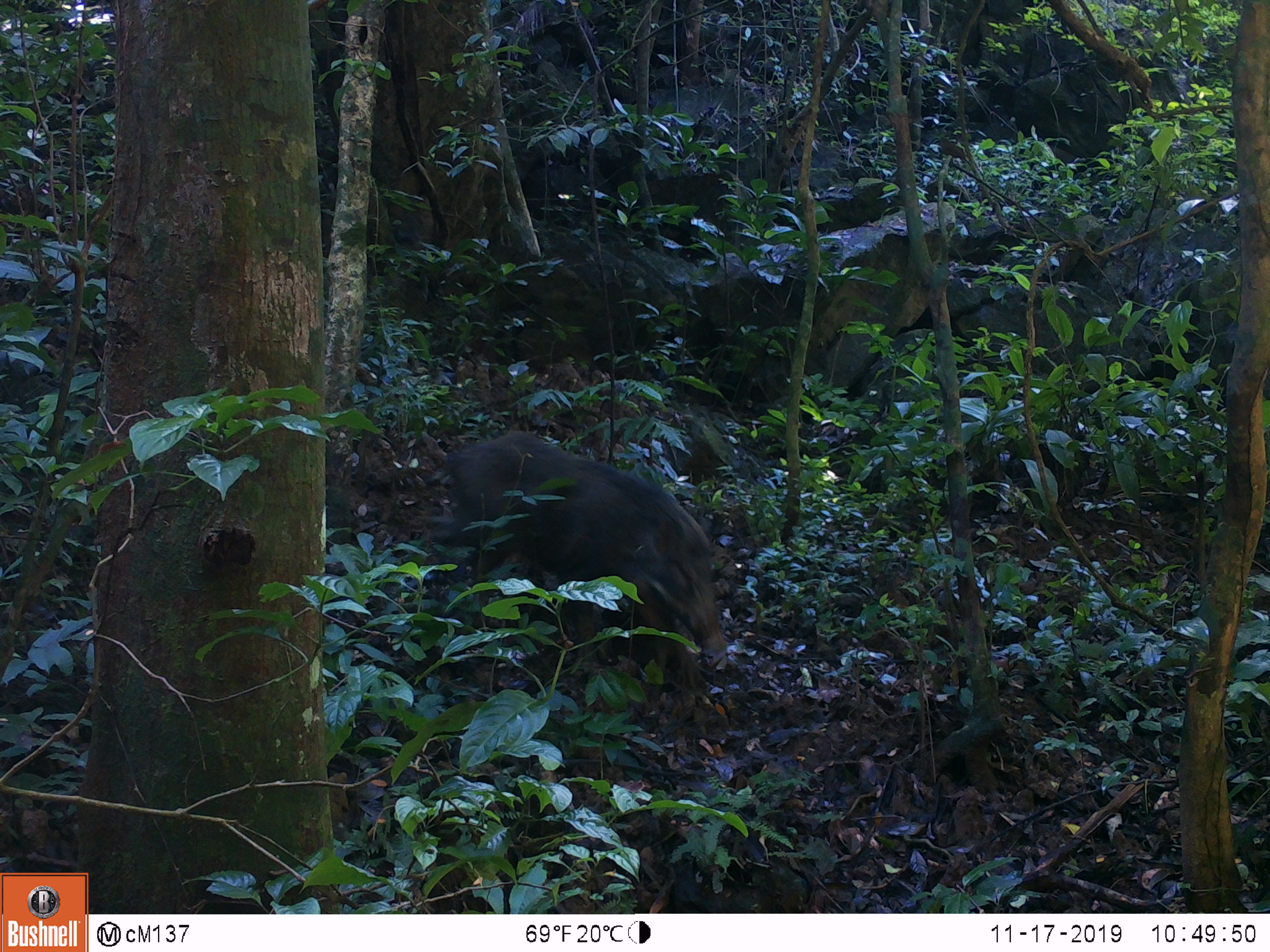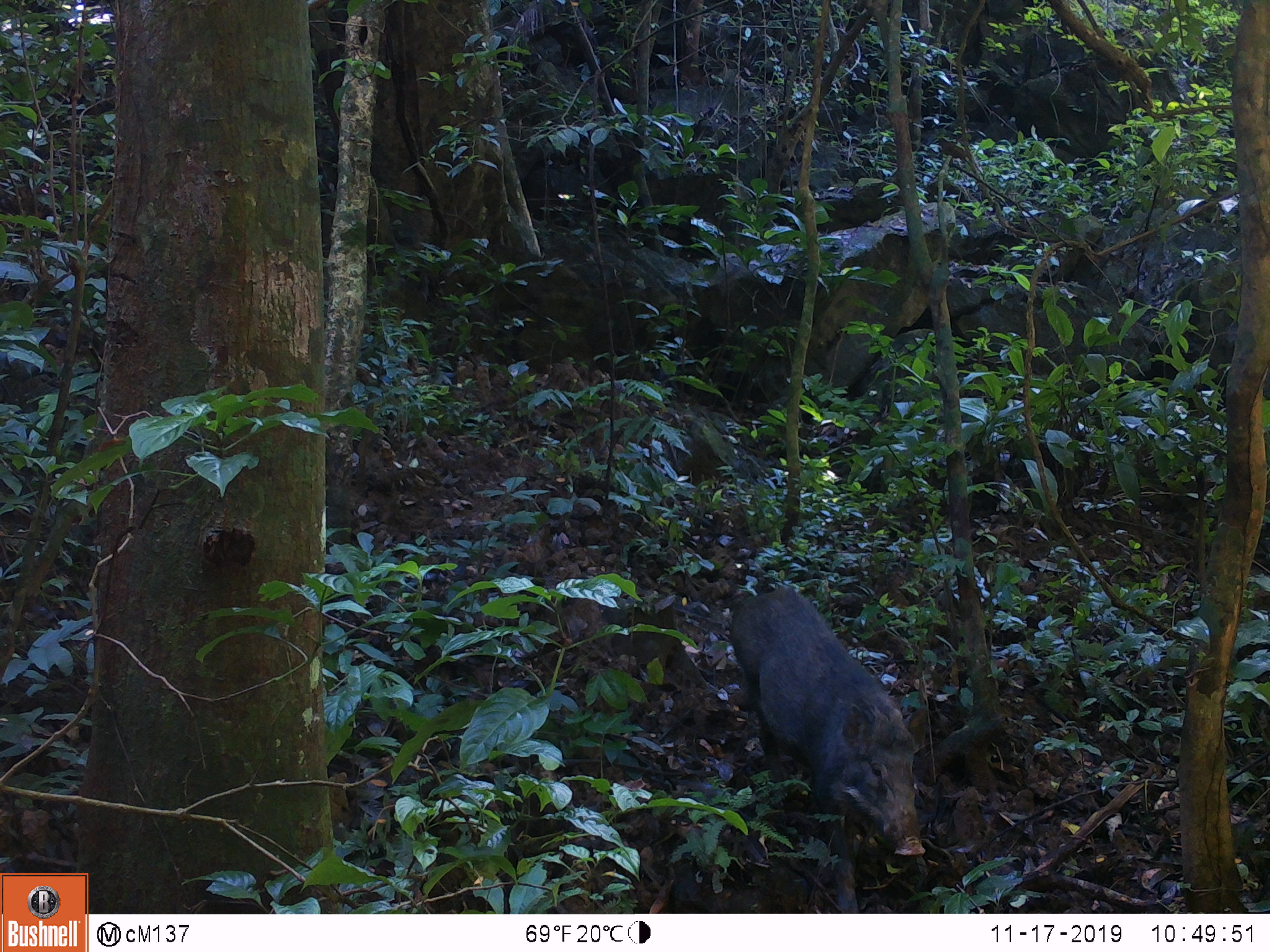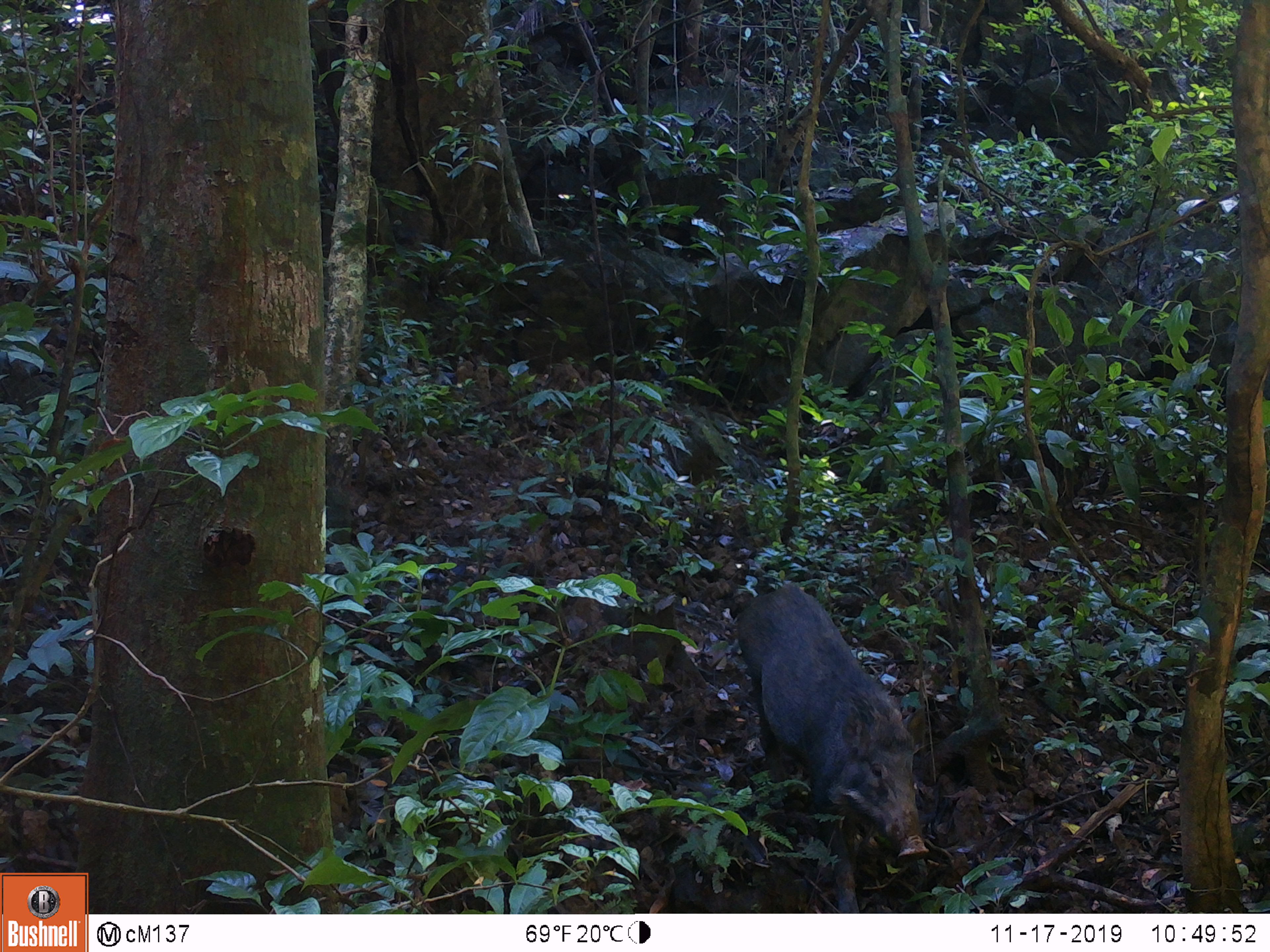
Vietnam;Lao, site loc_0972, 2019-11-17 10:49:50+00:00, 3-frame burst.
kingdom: Animalia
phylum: Chordata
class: Mammalia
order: Artiodactyla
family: Suidae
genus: Sus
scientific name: Sus scrofa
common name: eurasian wild pig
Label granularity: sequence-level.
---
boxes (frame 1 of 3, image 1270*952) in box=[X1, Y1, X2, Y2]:
eurasian wild pig: box=[422, 427, 724, 708]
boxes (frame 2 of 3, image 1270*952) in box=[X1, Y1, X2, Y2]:
eurasian wild pig: box=[724, 584, 926, 912]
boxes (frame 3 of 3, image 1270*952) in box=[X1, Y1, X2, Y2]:
eurasian wild pig: box=[732, 581, 929, 912]